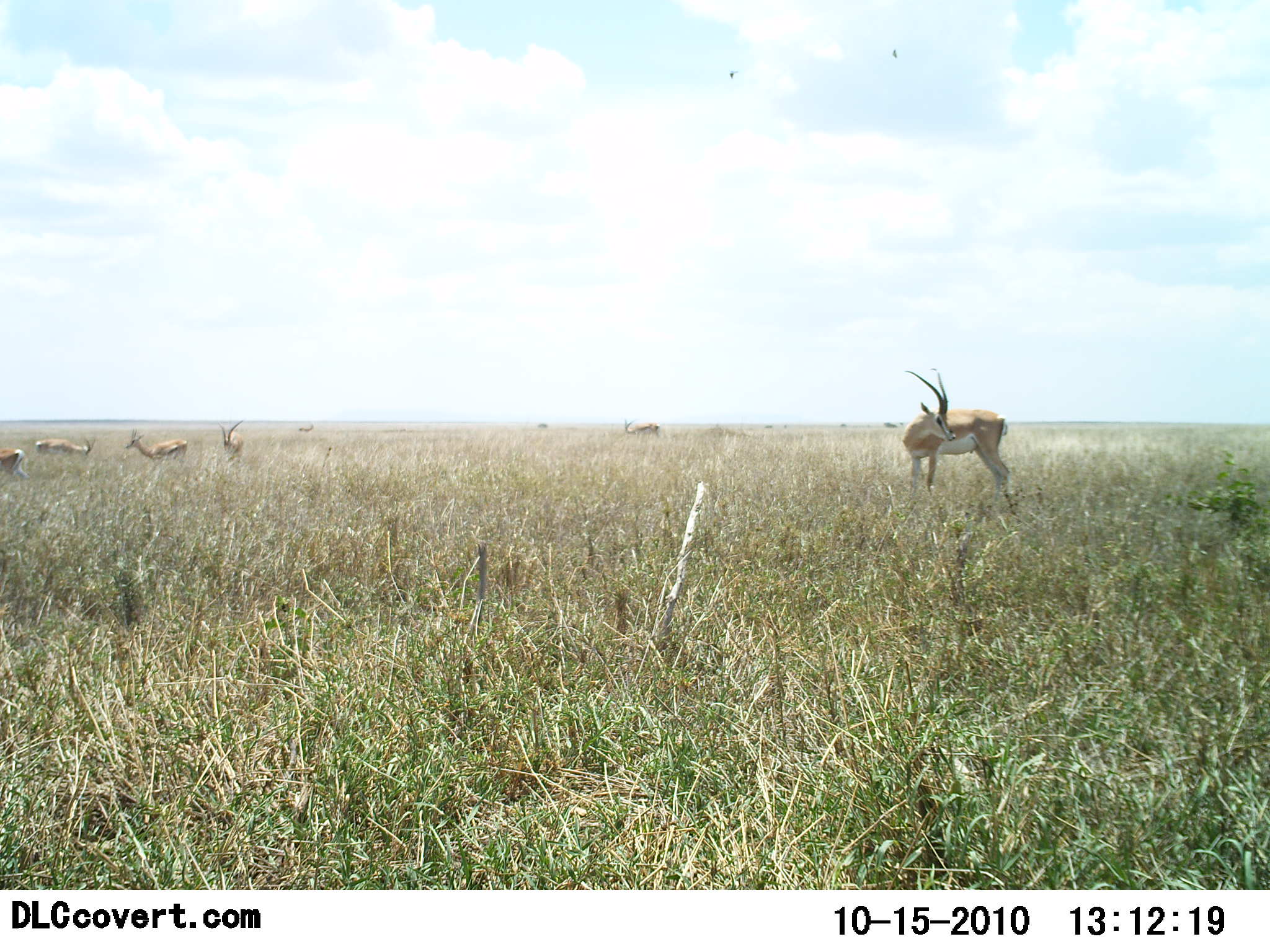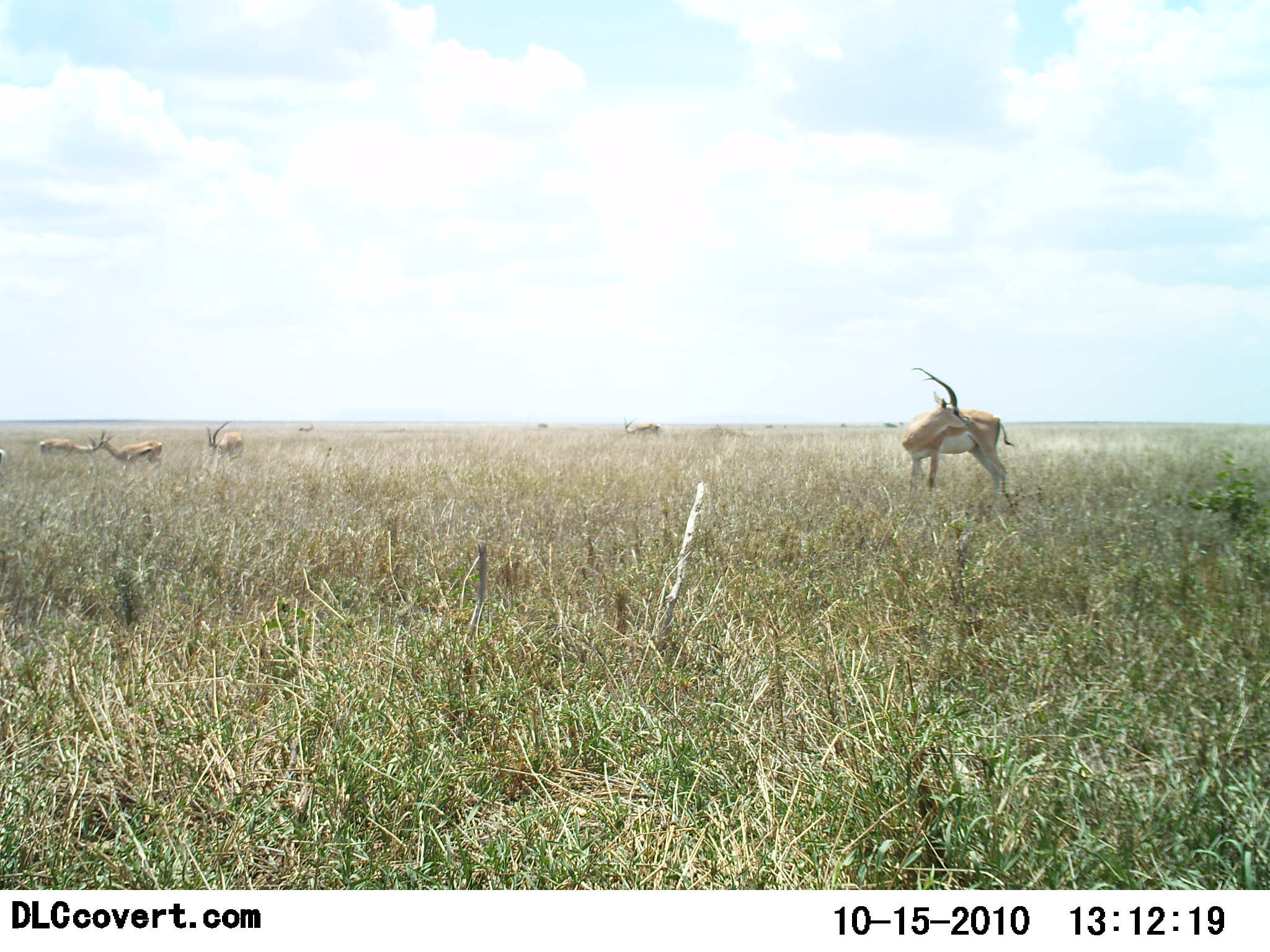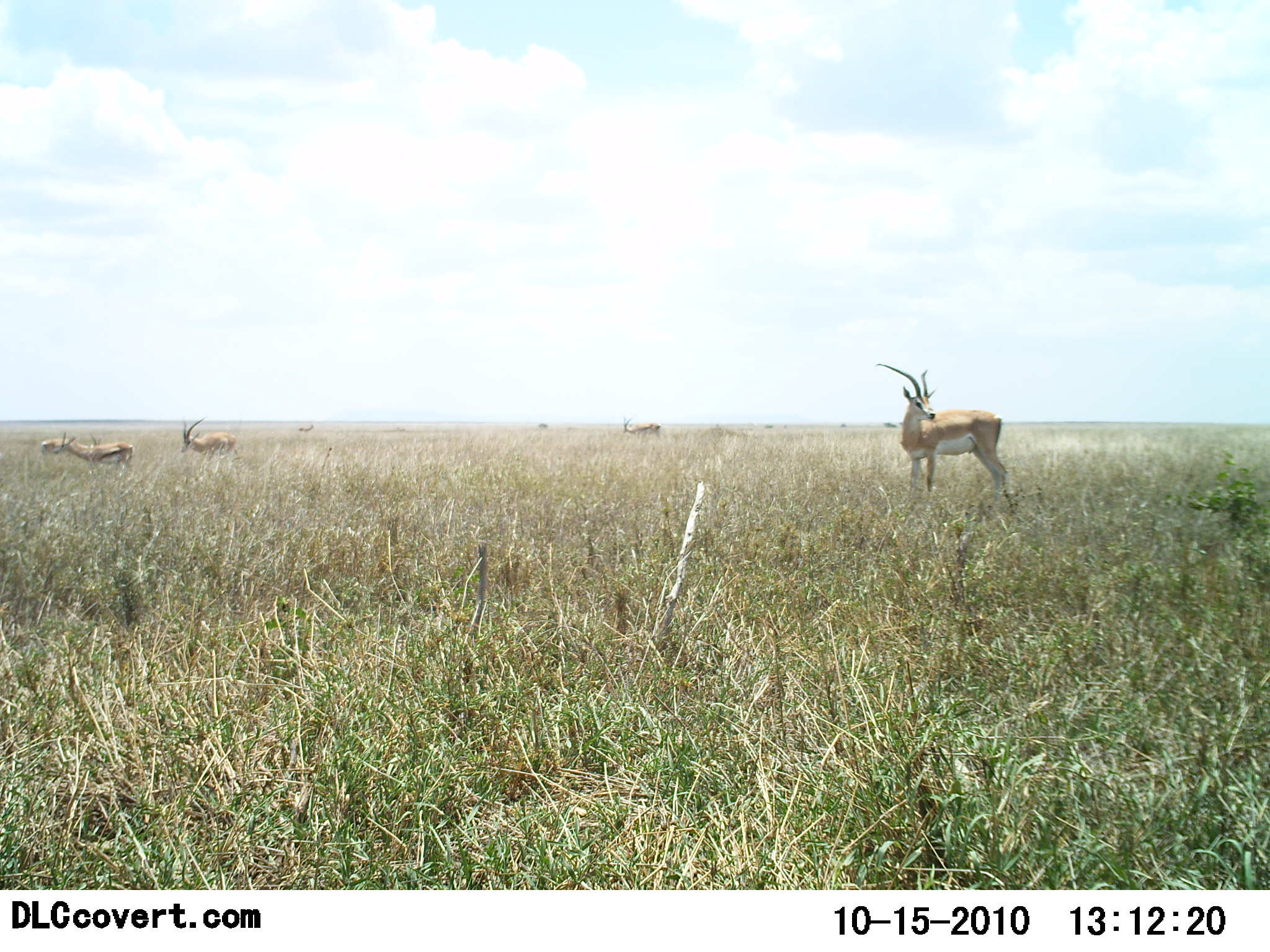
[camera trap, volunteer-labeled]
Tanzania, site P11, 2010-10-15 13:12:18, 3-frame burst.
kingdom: Animalia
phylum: Chordata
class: Mammalia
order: Artiodactyla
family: Bovidae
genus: Nanger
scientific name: Nanger granti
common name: grant's gazelle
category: gazellegrants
Gazellegrants (grant's gazelle) (Nanger granti), count 5. Behavior (volunteer vote fractions): standing 100%, resting 20%, moving 33%, interacting 0%. Young present (vote fraction): 0%. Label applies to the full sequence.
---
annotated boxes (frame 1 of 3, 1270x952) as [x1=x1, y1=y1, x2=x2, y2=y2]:
animal: [x1=900, y1=366, x2=1015, y2=506]; [x1=123, y1=427, x2=188, y2=469]; [x1=34, y1=435, x2=96, y2=462]; [x1=216, y1=419, x2=243, y2=464]; [x1=0, y1=448, x2=30, y2=483]; [x1=625, y1=419, x2=661, y2=442]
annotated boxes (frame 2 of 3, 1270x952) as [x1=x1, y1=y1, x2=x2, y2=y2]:
animal: [x1=900, y1=367, x2=1015, y2=514]; [x1=94, y1=429, x2=164, y2=474]; [x1=203, y1=420, x2=245, y2=464]; [x1=38, y1=435, x2=96, y2=464]; [x1=624, y1=416, x2=660, y2=439]; [x1=0, y1=448, x2=9, y2=482]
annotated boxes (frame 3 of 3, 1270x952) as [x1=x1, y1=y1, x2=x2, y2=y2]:
animal: [x1=875, y1=362, x2=1018, y2=513]; [x1=179, y1=416, x2=238, y2=477]; [x1=54, y1=432, x2=135, y2=475]; [x1=39, y1=433, x2=106, y2=466]; [x1=621, y1=416, x2=662, y2=442]